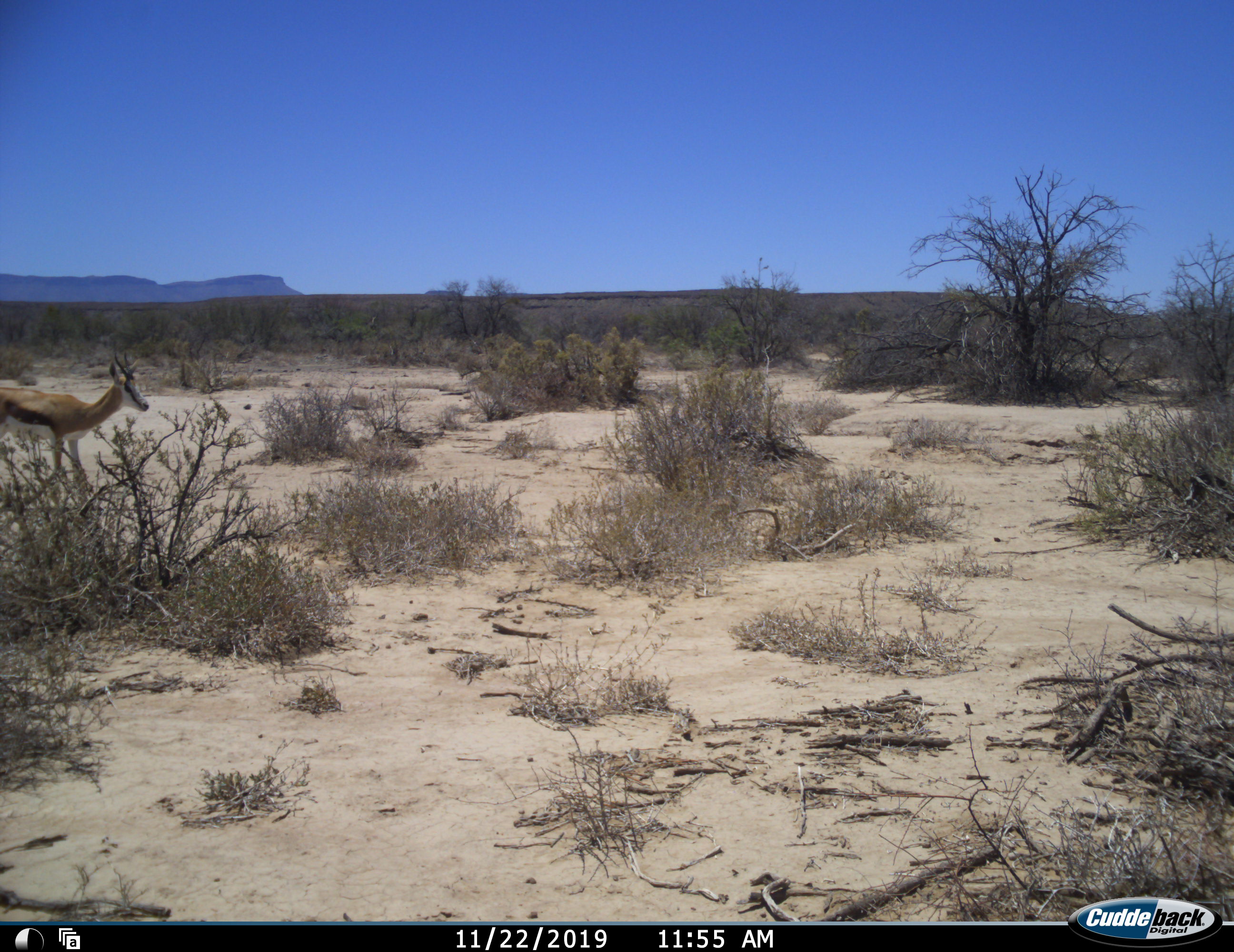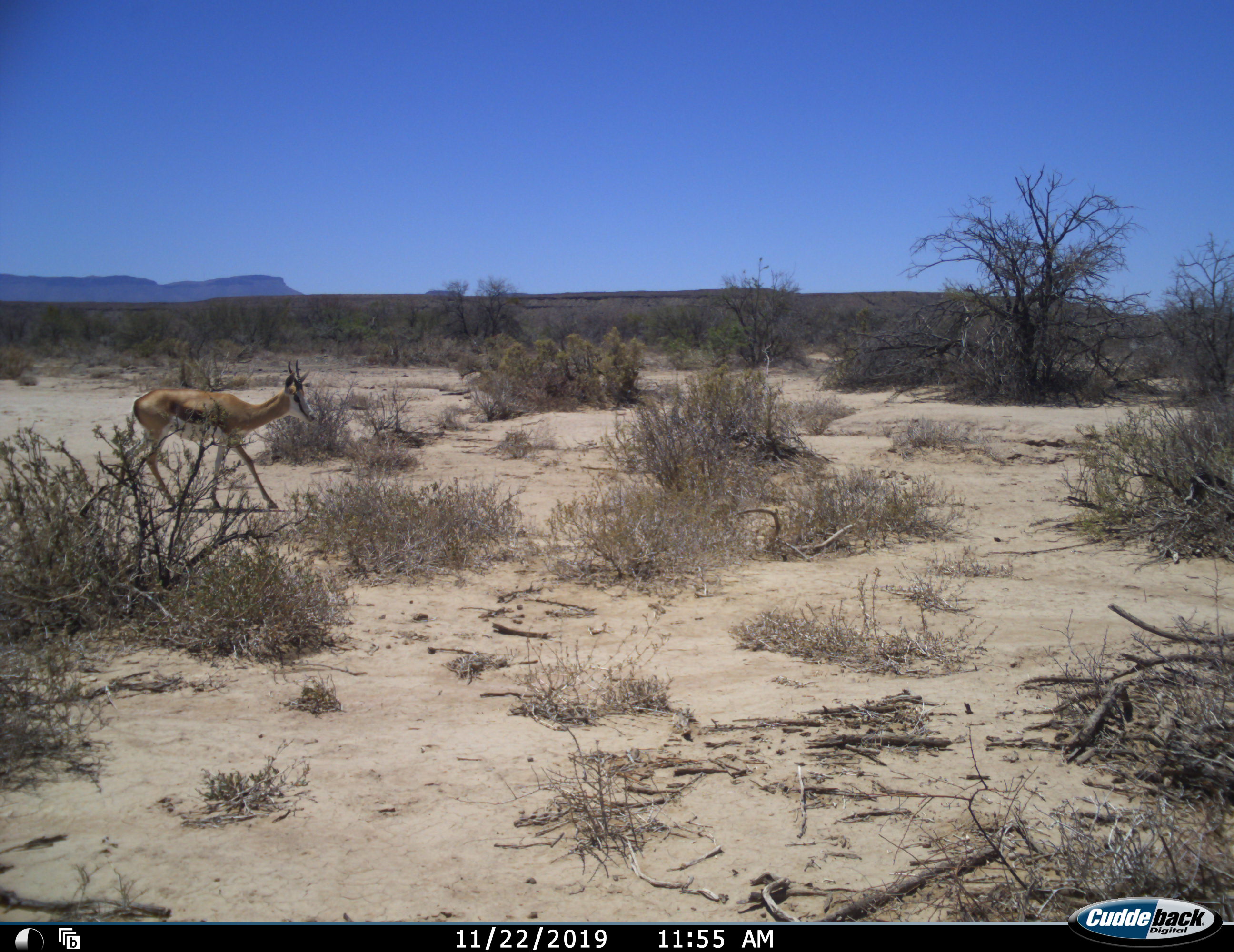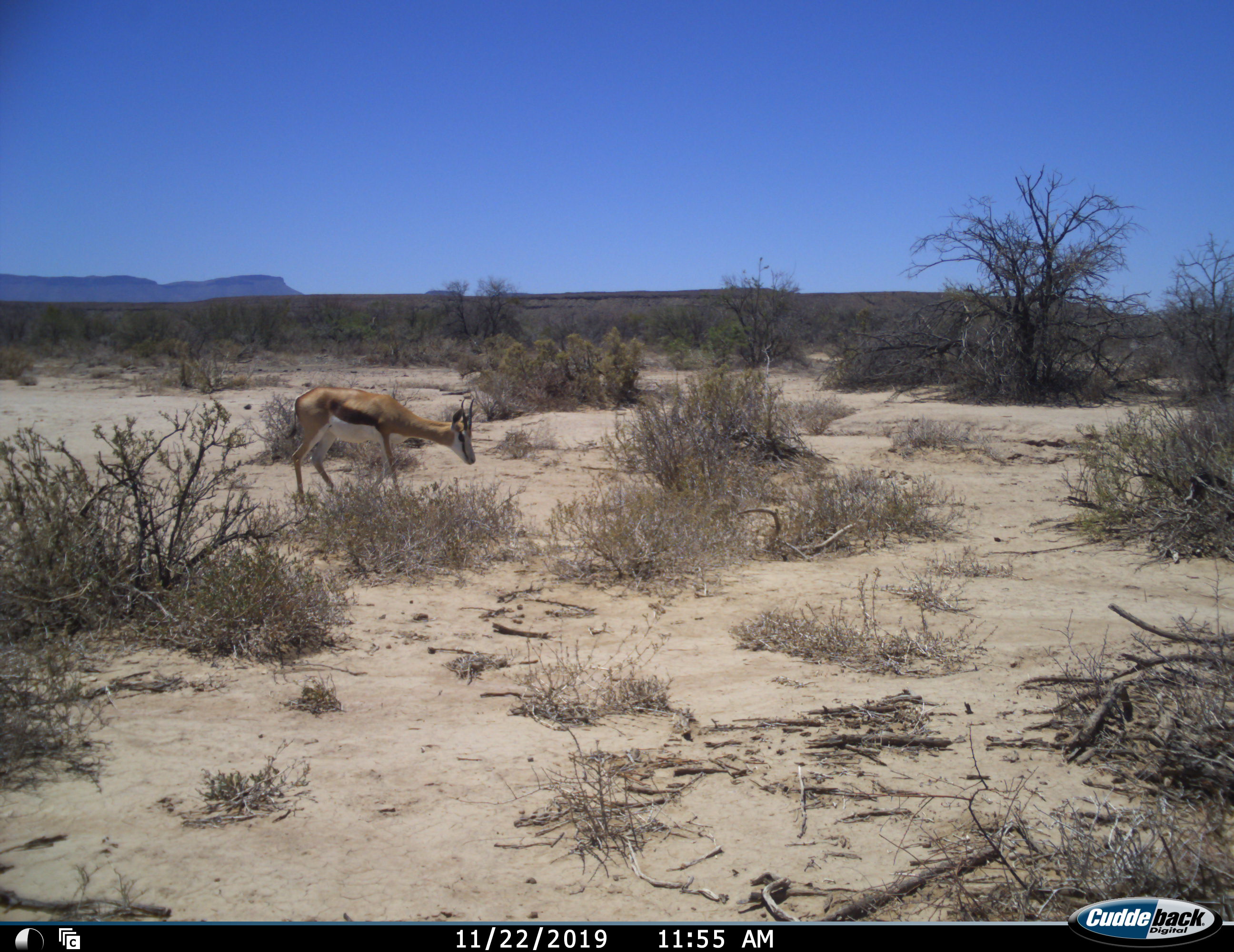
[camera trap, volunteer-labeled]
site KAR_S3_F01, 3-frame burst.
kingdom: Animalia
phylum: Chordata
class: Mammalia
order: Artiodactyla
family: Bovidae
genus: Antidorcas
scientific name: Antidorcas marsupialis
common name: springbok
Springbok (Antidorcas marsupialis), count 1. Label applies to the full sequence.